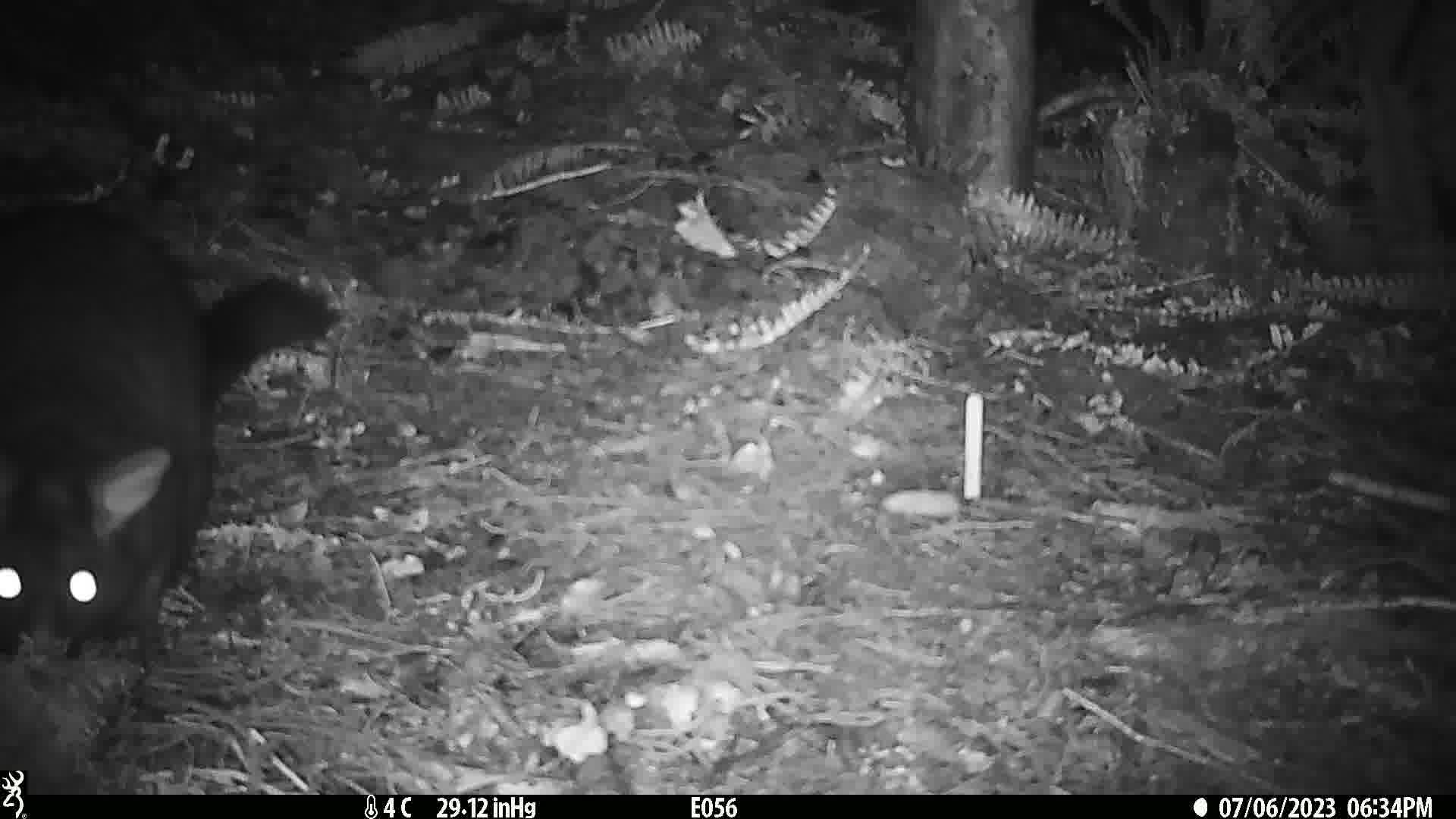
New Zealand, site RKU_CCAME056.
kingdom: Animalia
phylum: Chordata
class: Mammalia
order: Diprotodontia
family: Phalangeridae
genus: Trichosurus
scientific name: Trichosurus vulpecula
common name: common brushtail possum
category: possum